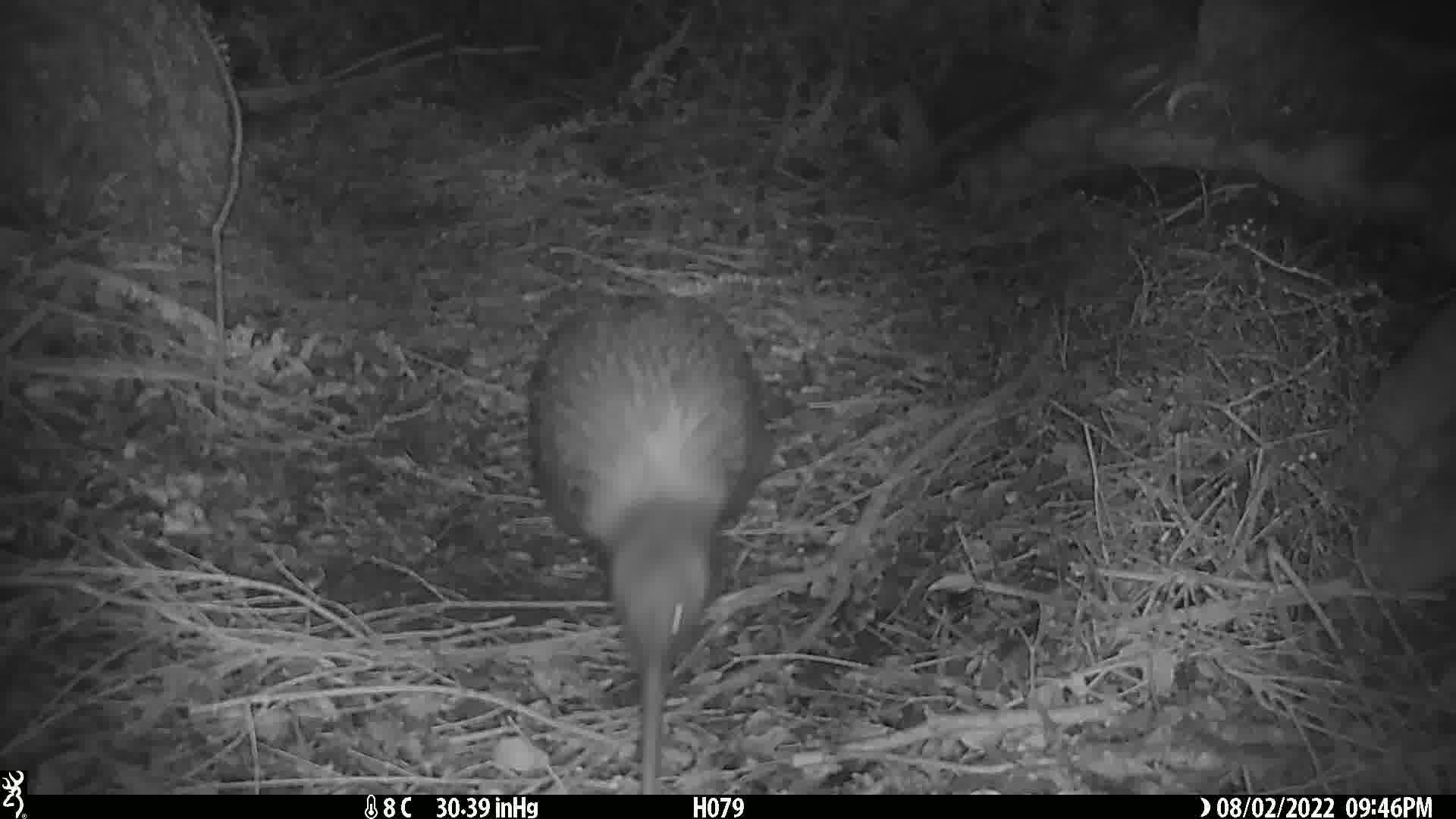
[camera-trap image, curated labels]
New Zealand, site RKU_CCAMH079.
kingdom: Animalia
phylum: Chordata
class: Aves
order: Apterygiformes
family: Apterygidae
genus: Apteryx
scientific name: Apteryx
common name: kiwi